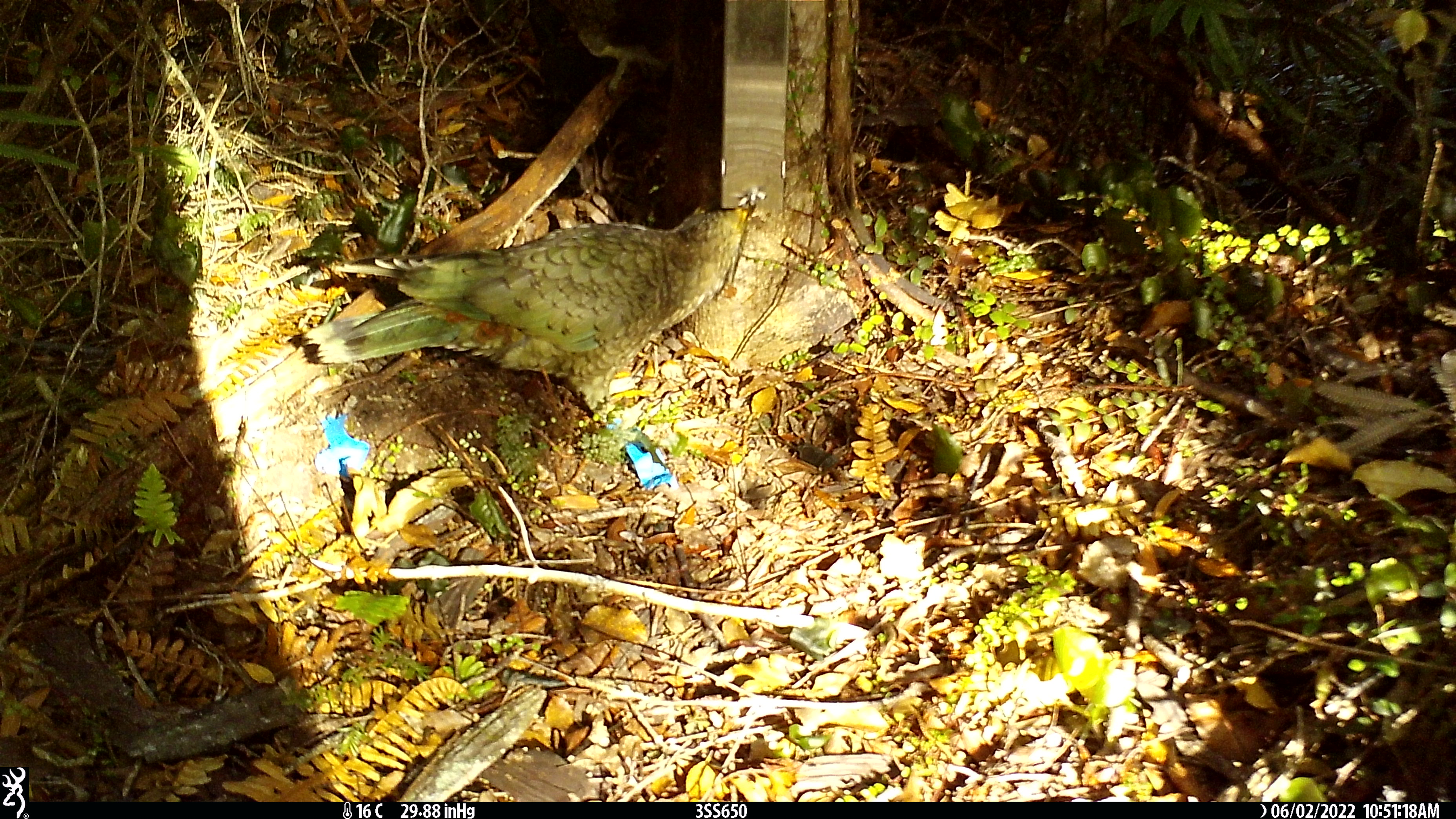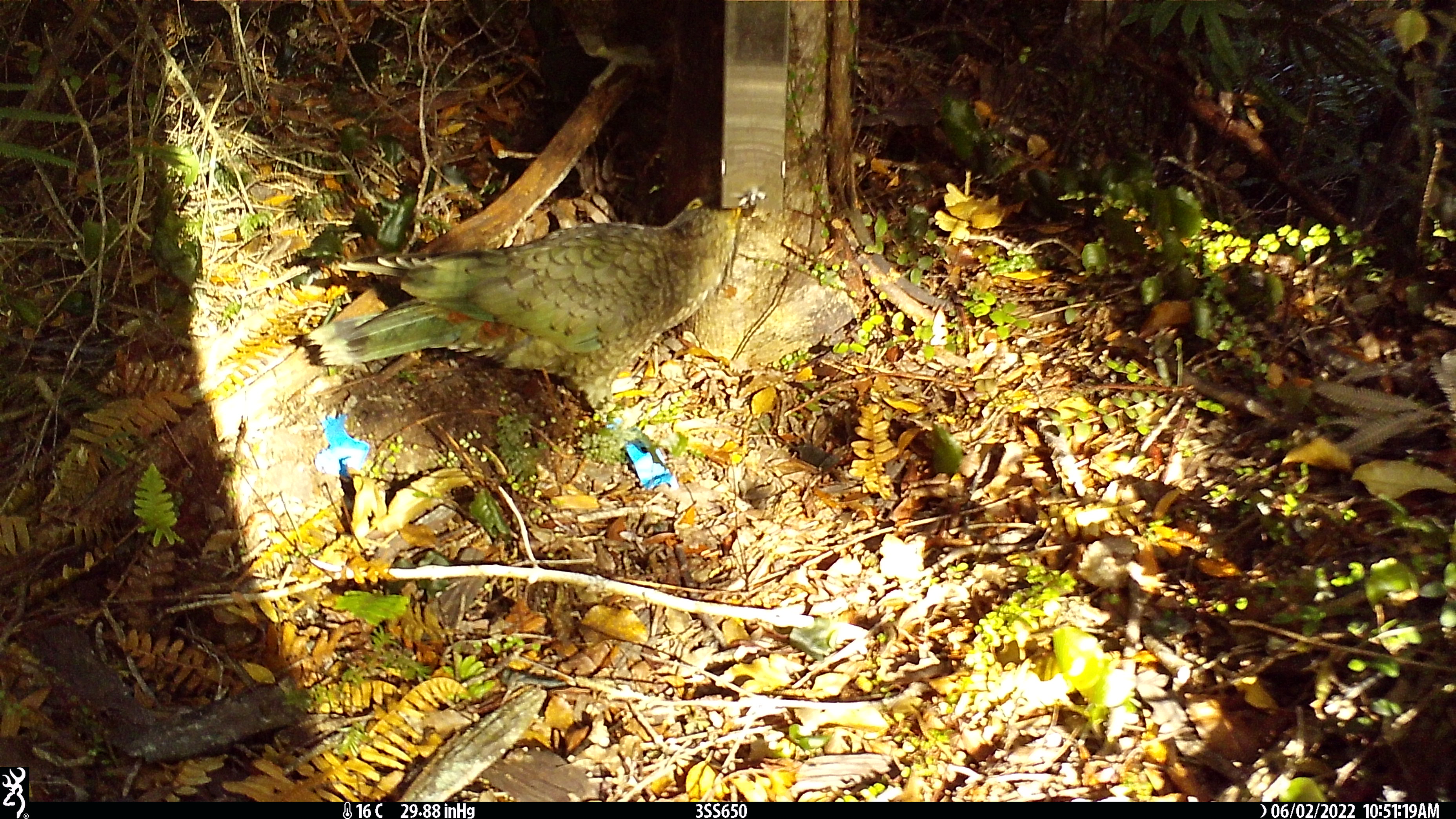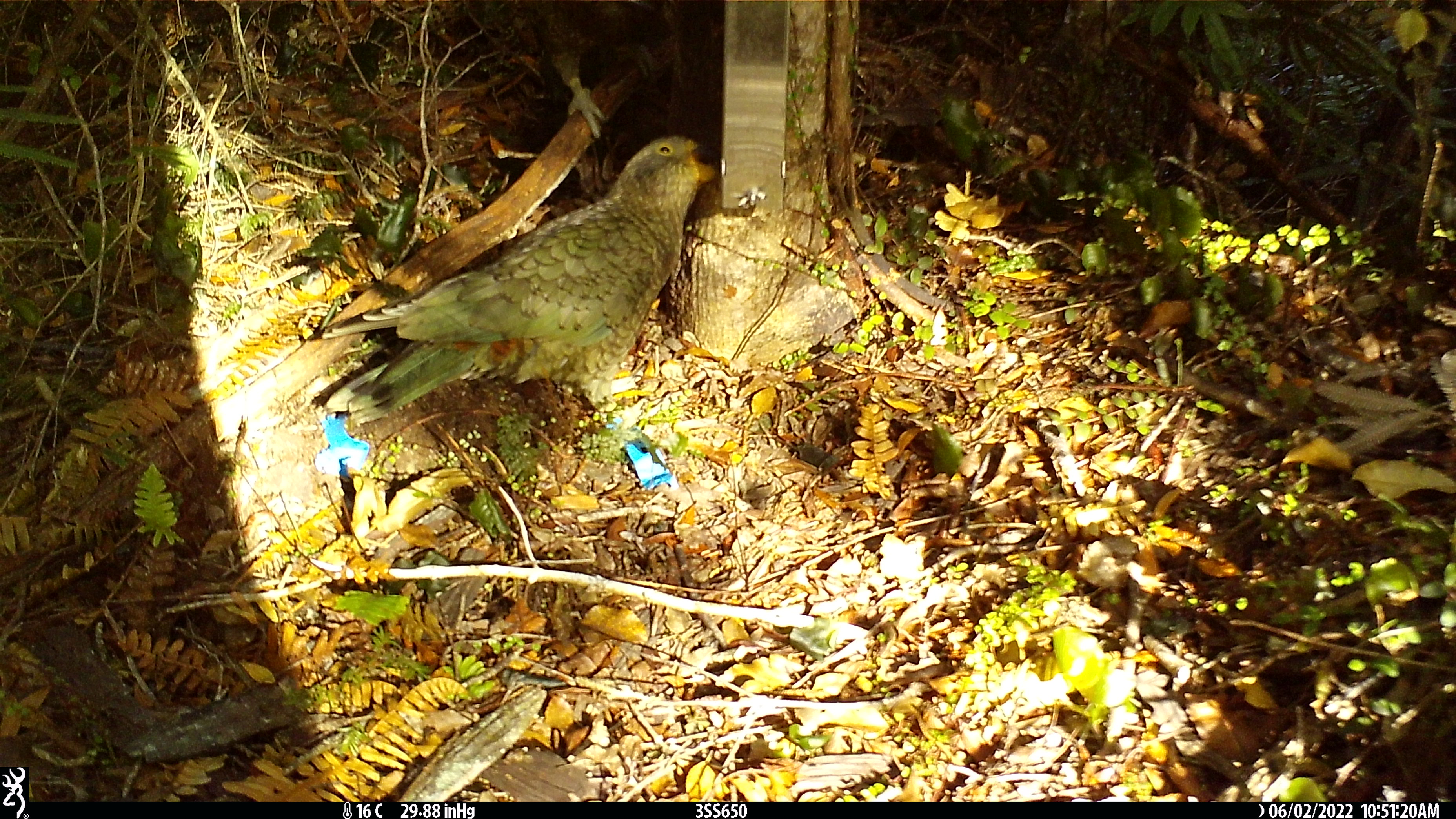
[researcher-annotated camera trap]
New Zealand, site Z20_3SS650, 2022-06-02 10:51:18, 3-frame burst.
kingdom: Animalia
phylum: Chordata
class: Aves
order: Psittaciformes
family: Strigopidae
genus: Nestor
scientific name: Nestor notabilis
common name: kea